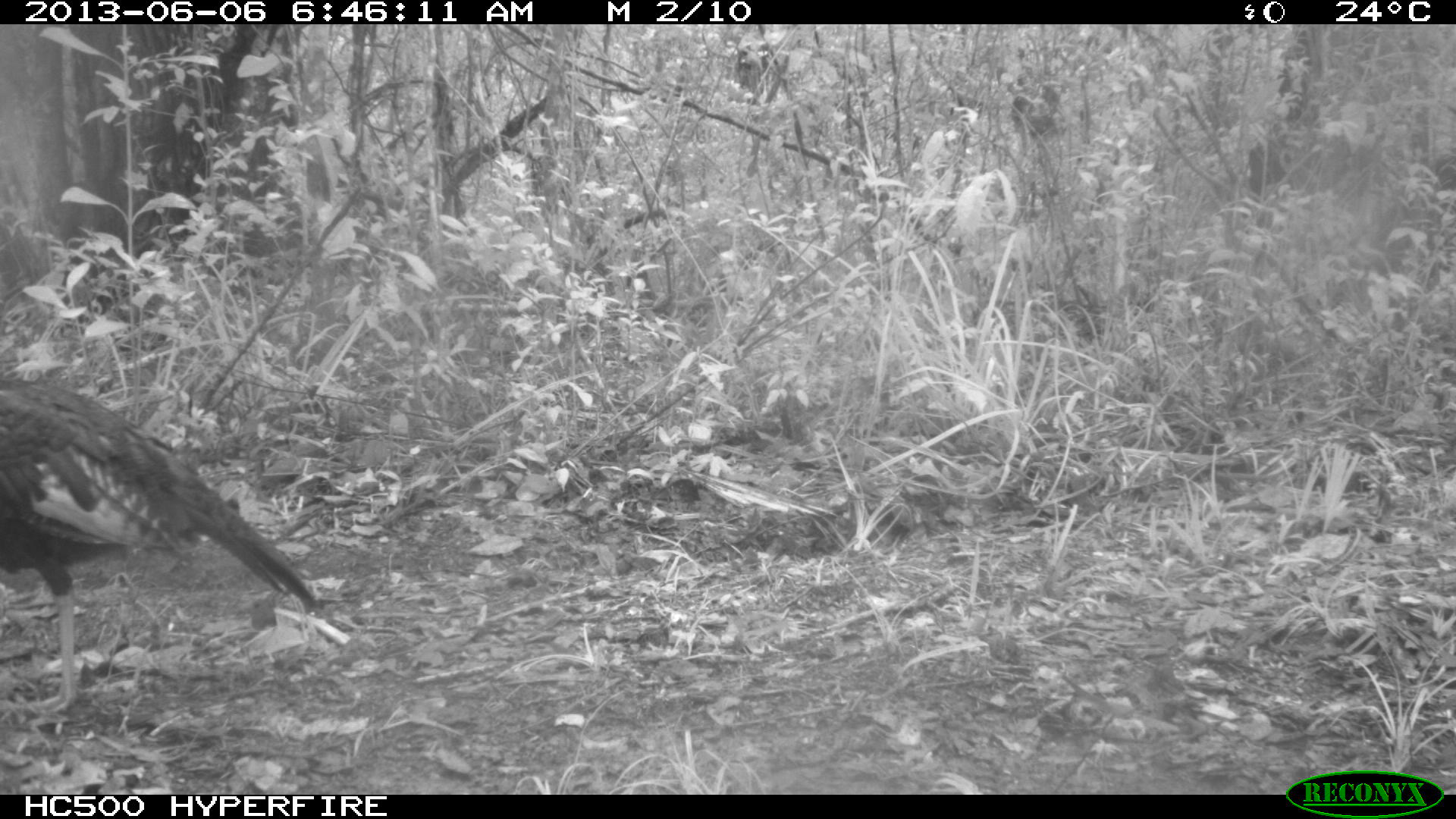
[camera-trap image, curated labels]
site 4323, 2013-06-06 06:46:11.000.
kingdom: Animalia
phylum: Chordata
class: Aves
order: Galliformes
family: Phasianidae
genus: Meleagris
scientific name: Meleagris ocellata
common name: ocellated turkey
Meleagris ocellata (ocellated turkey), count 1, sex male.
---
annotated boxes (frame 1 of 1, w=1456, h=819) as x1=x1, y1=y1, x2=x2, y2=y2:
meleagris ocellata: x1=0, y1=369, x2=337, y2=730